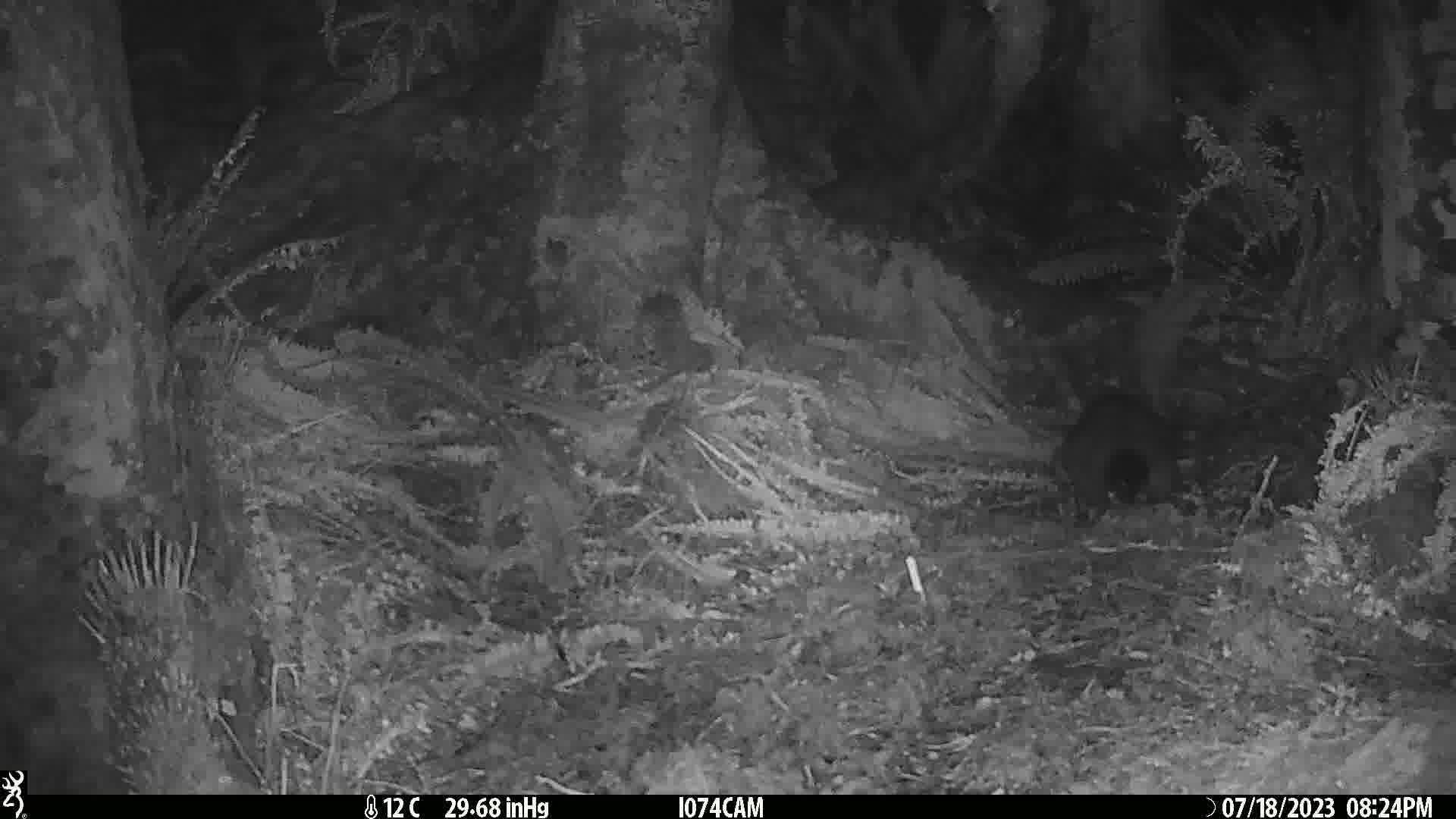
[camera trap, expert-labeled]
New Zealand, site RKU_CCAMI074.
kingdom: Animalia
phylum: Chordata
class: Mammalia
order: Diprotodontia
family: Phalangeridae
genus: Trichosurus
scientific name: Trichosurus vulpecula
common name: common brushtail possum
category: possum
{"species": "possum (common brushtail possum) (Trichosurus vulpecula)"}